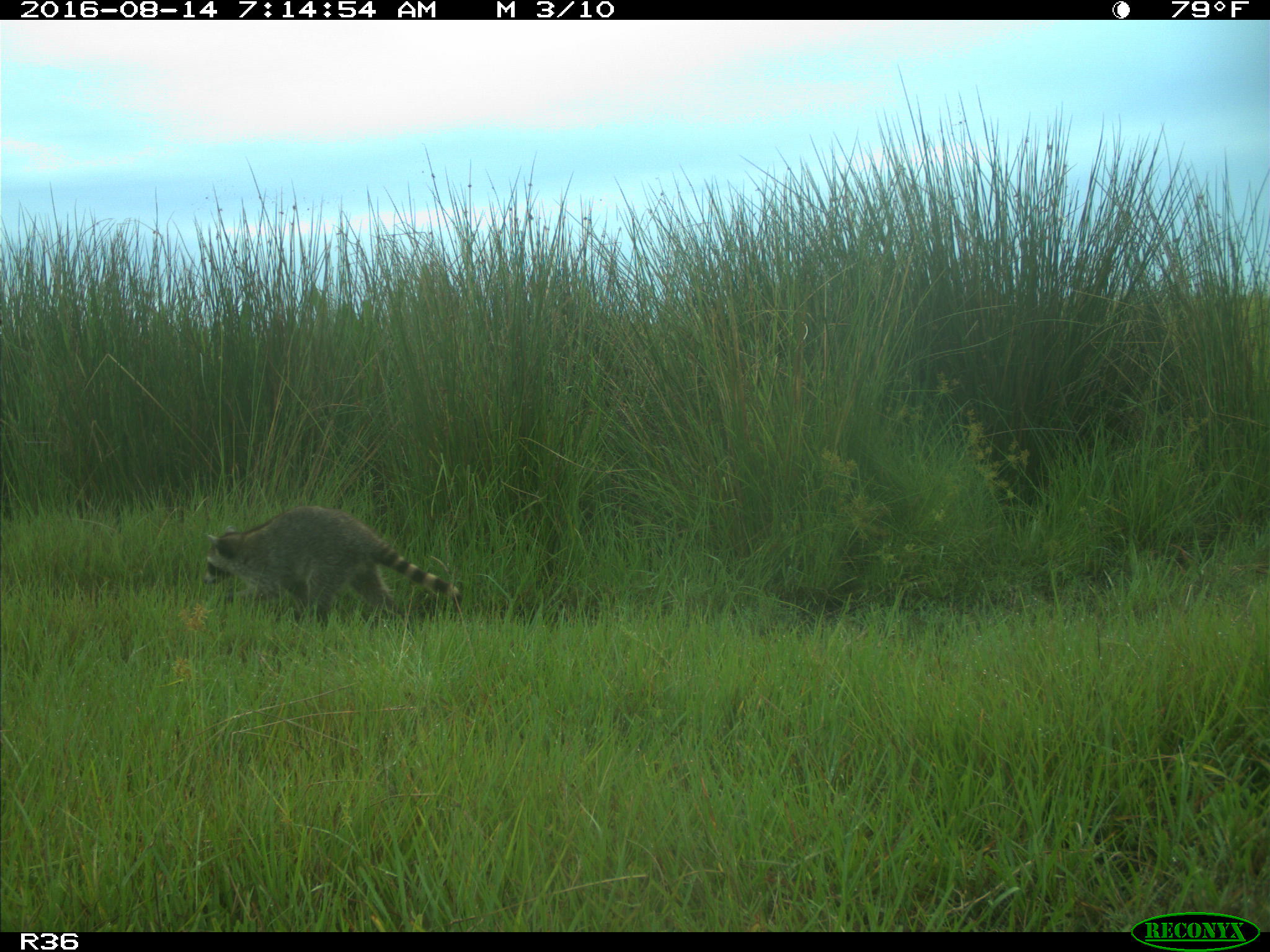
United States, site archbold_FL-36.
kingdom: Animalia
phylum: Chordata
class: Mammalia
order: Carnivora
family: Procyonidae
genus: Procyon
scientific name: Procyon lotor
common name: common raccoon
Procyon lotor (common raccoon).